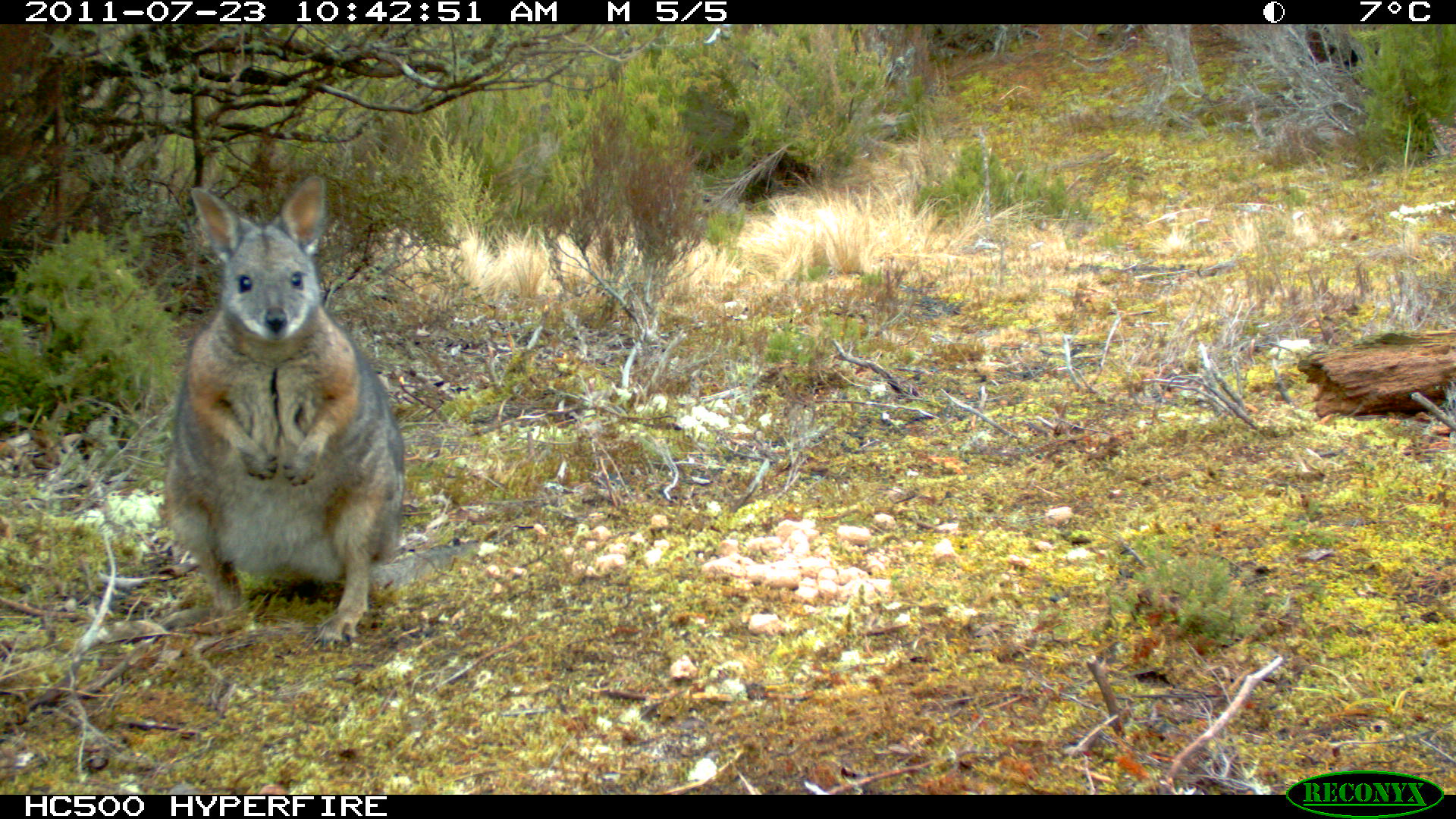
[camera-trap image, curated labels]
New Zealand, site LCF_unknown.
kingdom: Animalia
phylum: Chordata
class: Mammalia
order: Diprotodontia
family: Macropodidae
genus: Notamacropus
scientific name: Notamacropus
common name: wallaby